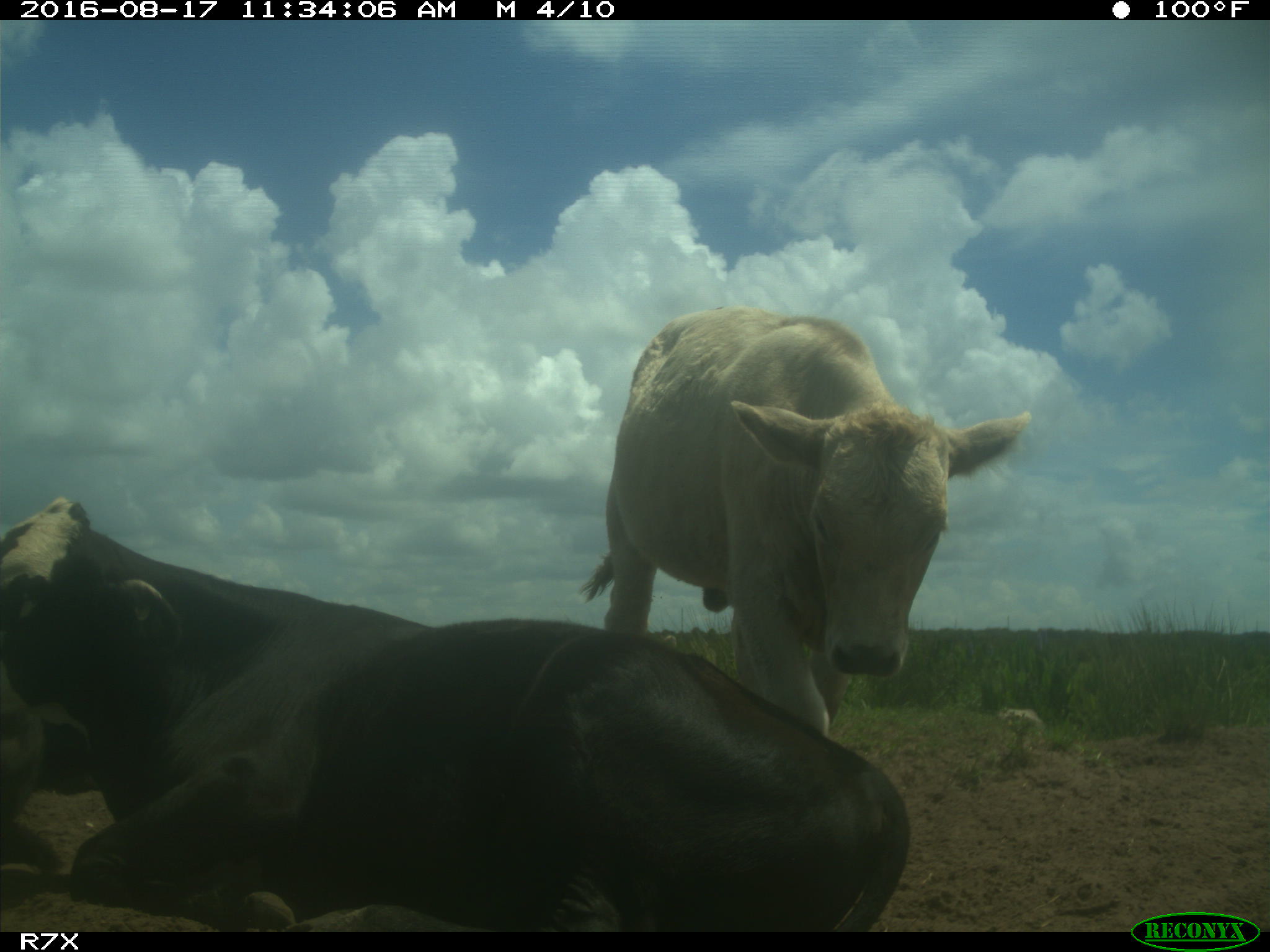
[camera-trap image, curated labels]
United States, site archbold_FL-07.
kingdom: Animalia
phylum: Chordata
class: Mammalia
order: Artiodactyla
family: Bovidae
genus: Bos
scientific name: Bos taurus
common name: domestic cow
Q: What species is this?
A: Bos taurus (domestic cow).